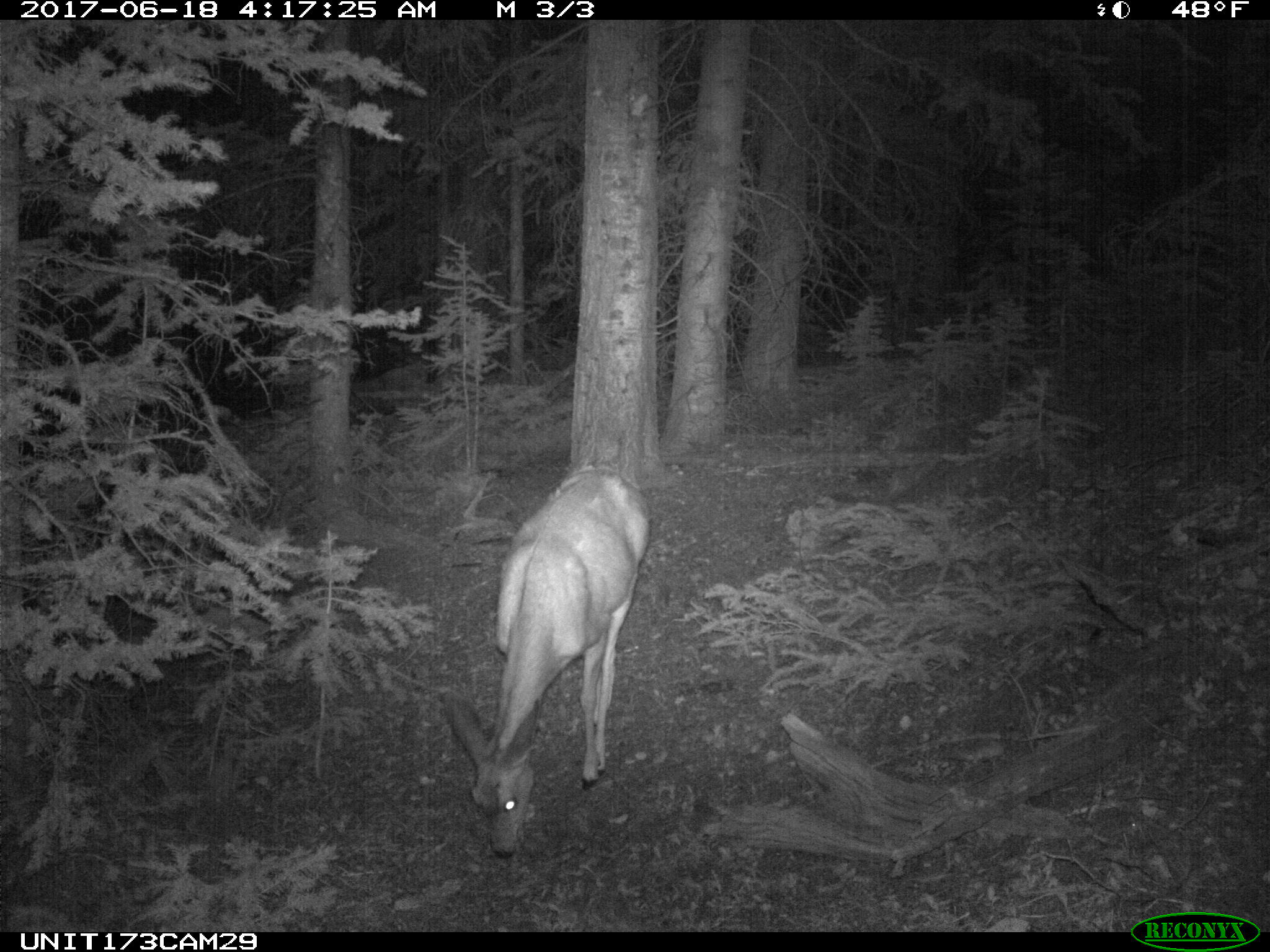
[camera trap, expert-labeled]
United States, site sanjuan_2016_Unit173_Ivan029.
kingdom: Animalia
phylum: Chordata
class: Mammalia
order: Artiodactyla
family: Cervidae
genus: Odocoileus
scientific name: Odocoileus hemionus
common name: mule deer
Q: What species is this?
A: Odocoileus hemionus (mule deer).